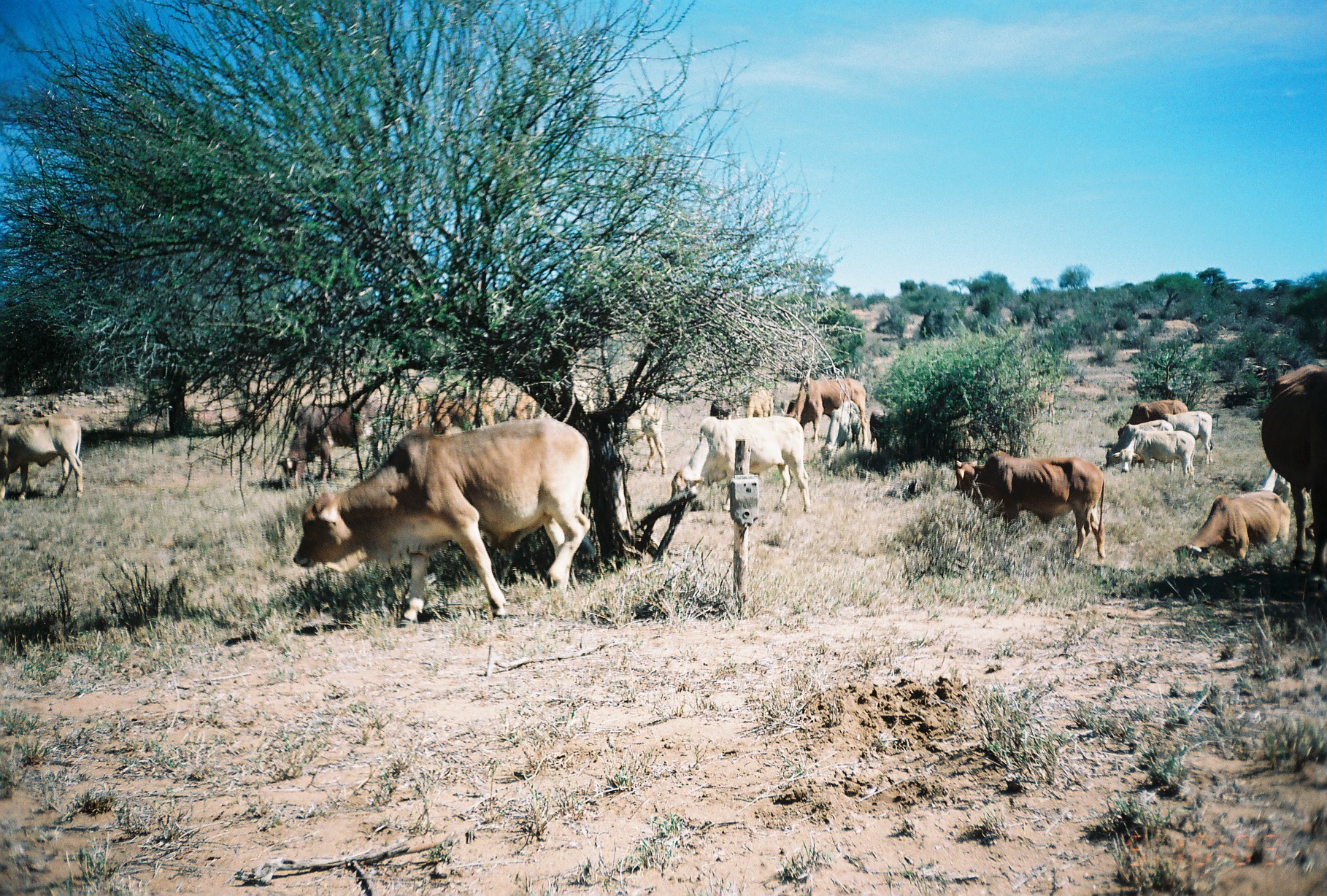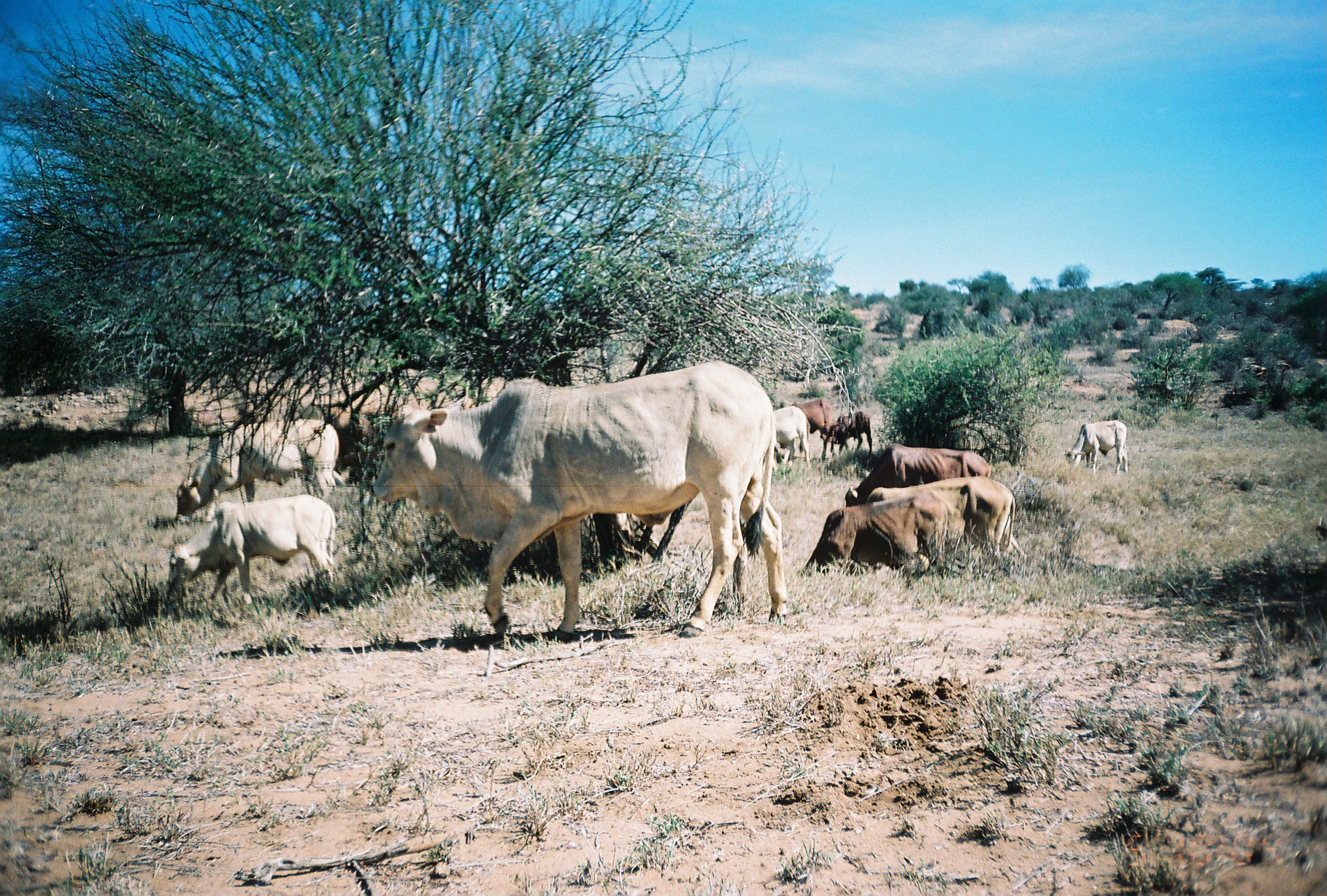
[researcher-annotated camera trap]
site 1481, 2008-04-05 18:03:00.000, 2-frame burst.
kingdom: Animalia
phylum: Chordata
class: Mammalia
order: Artiodactyla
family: Bovidae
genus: Bos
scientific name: Bos taurus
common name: domestic cattle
Bos taurus (domestic cattle), count 18.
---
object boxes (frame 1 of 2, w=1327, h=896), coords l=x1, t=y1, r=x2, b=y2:
group: l=0, t=340, r=1327, b=628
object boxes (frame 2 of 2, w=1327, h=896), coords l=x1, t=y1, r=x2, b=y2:
bos taurus: l=367, t=359, r=789, b=642; l=163, t=492, r=337, b=608; l=170, t=417, r=346, b=524; l=861, t=474, r=1027, b=563; l=796, t=493, r=950, b=588; l=843, t=441, r=991, b=511; l=778, t=399, r=842, b=463; l=325, t=404, r=373, b=483; l=1065, t=419, r=1128, b=474; l=760, t=406, r=811, b=473; l=820, t=411, r=872, b=455